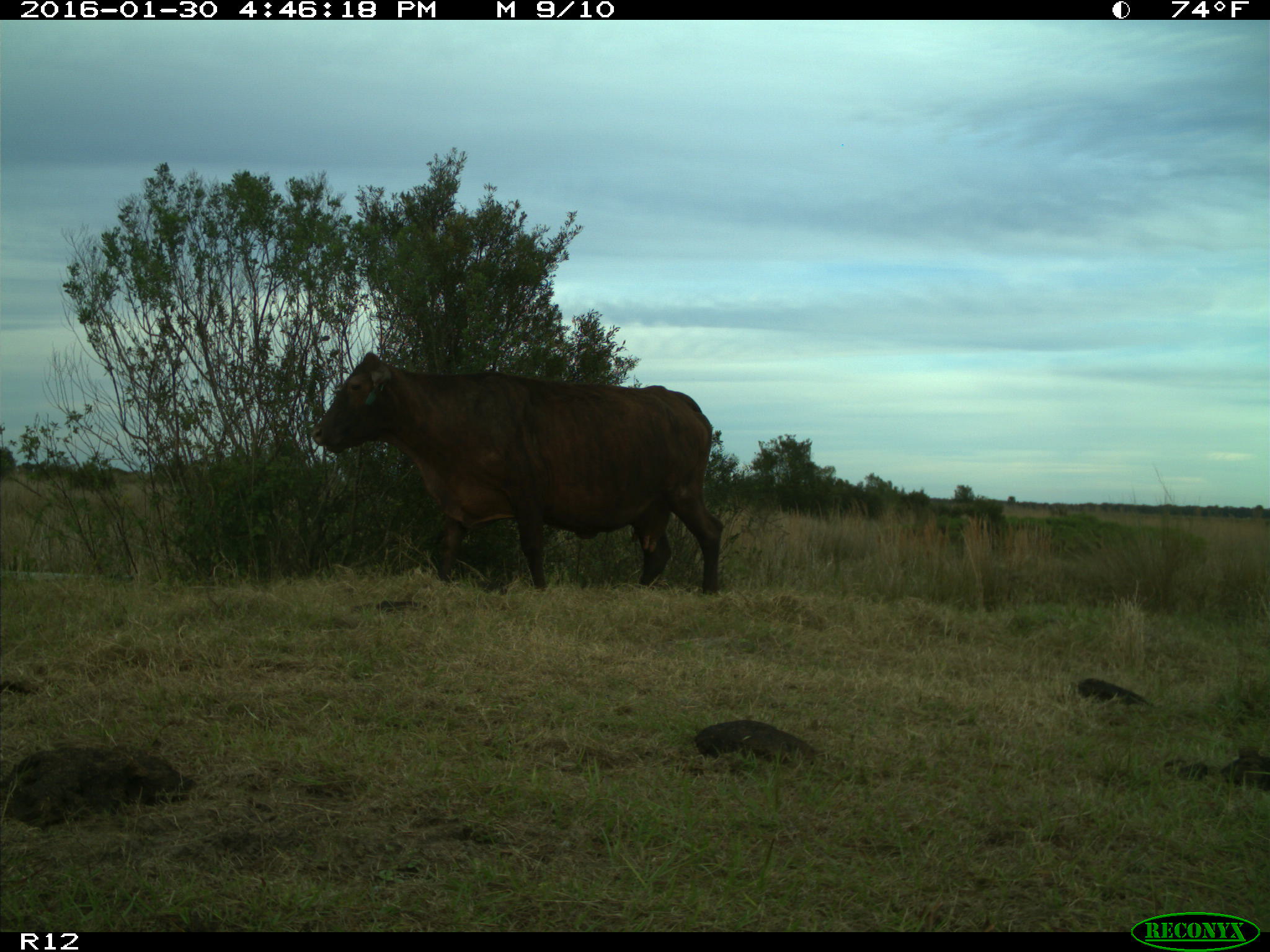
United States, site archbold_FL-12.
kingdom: Animalia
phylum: Chordata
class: Mammalia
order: Artiodactyla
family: Bovidae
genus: Bos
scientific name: Bos taurus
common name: domestic cow